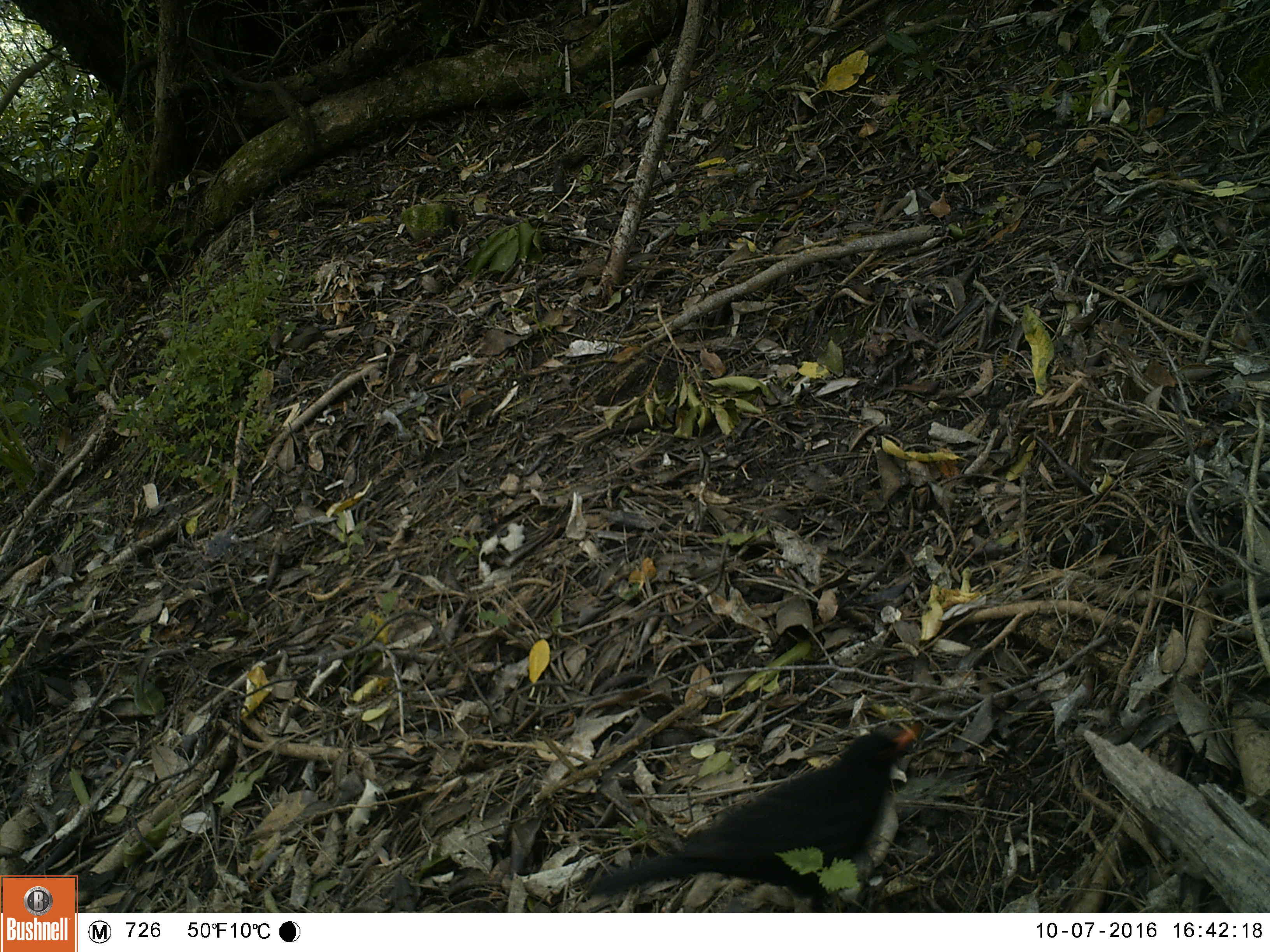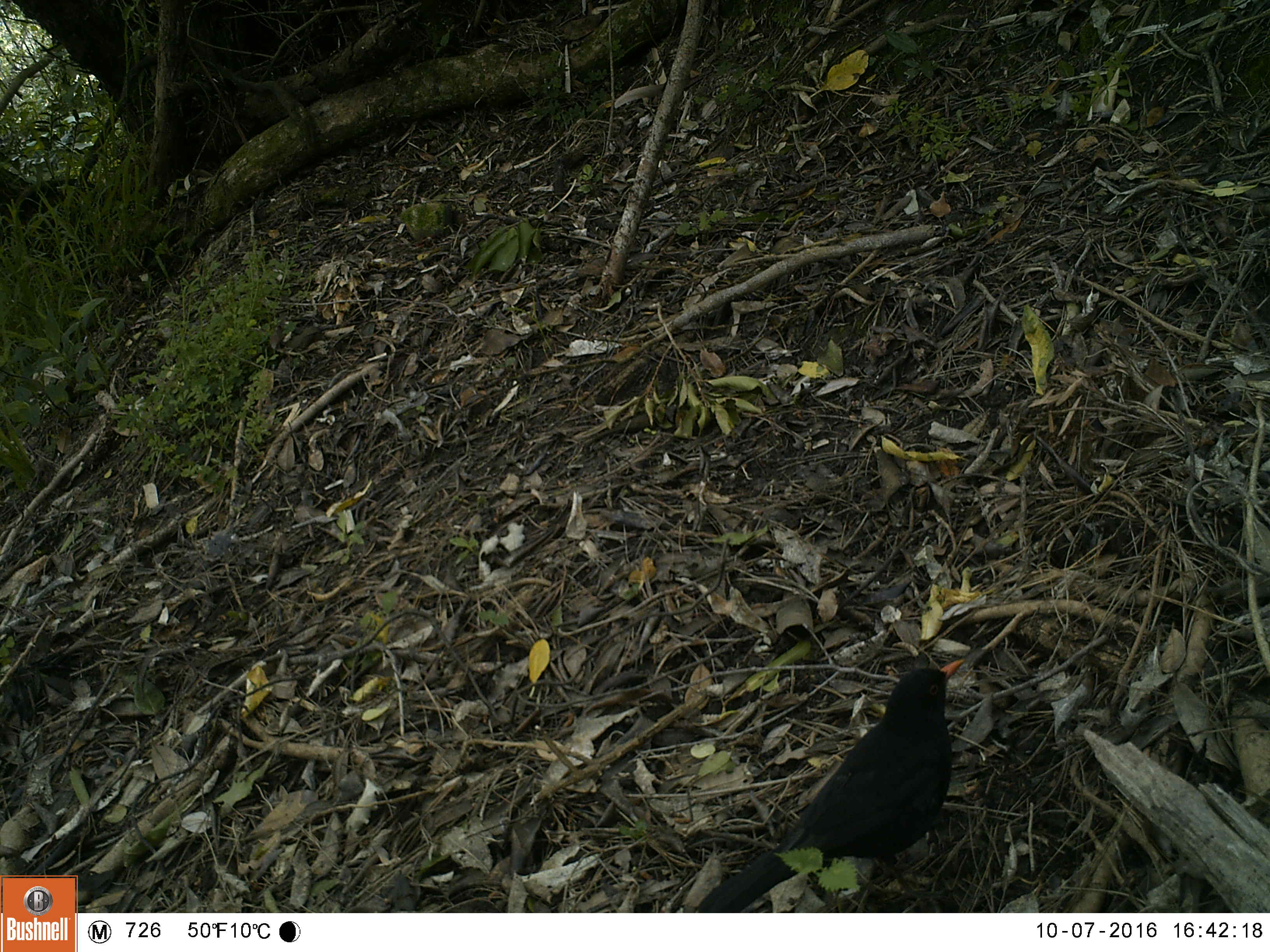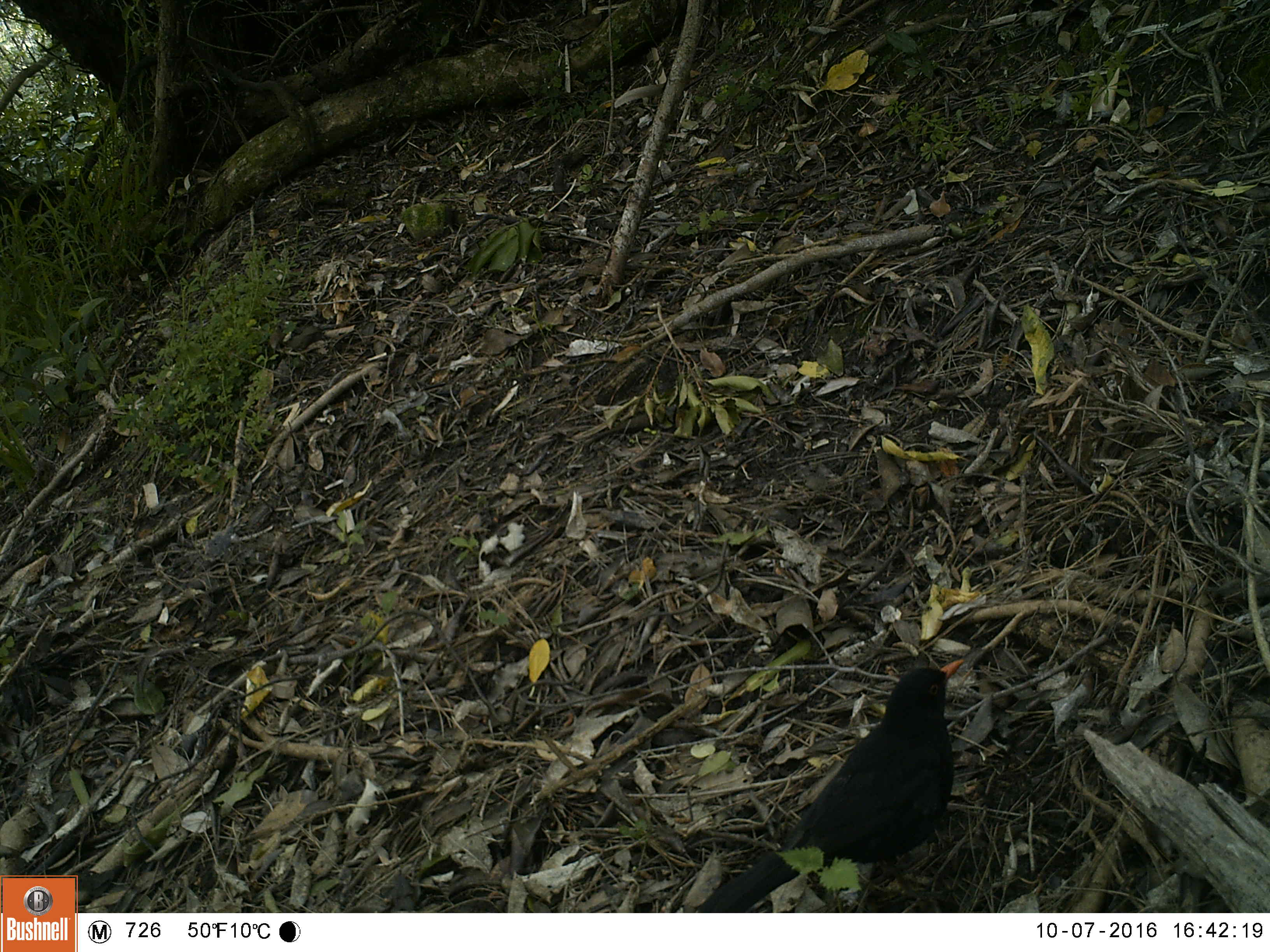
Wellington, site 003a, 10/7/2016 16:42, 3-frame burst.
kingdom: Animalia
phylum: Chordata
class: Aves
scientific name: Aves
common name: bird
Bird (Aves).